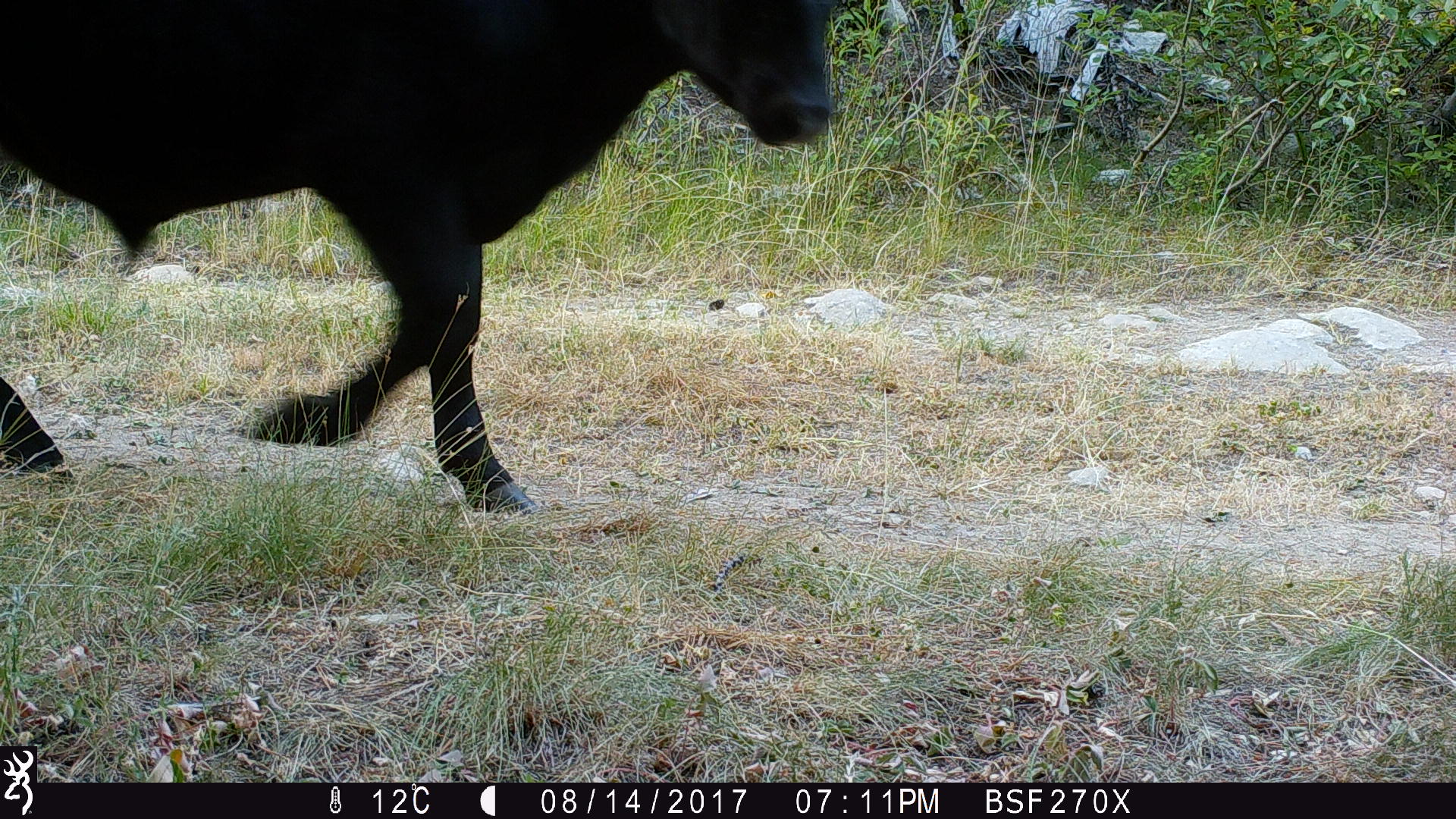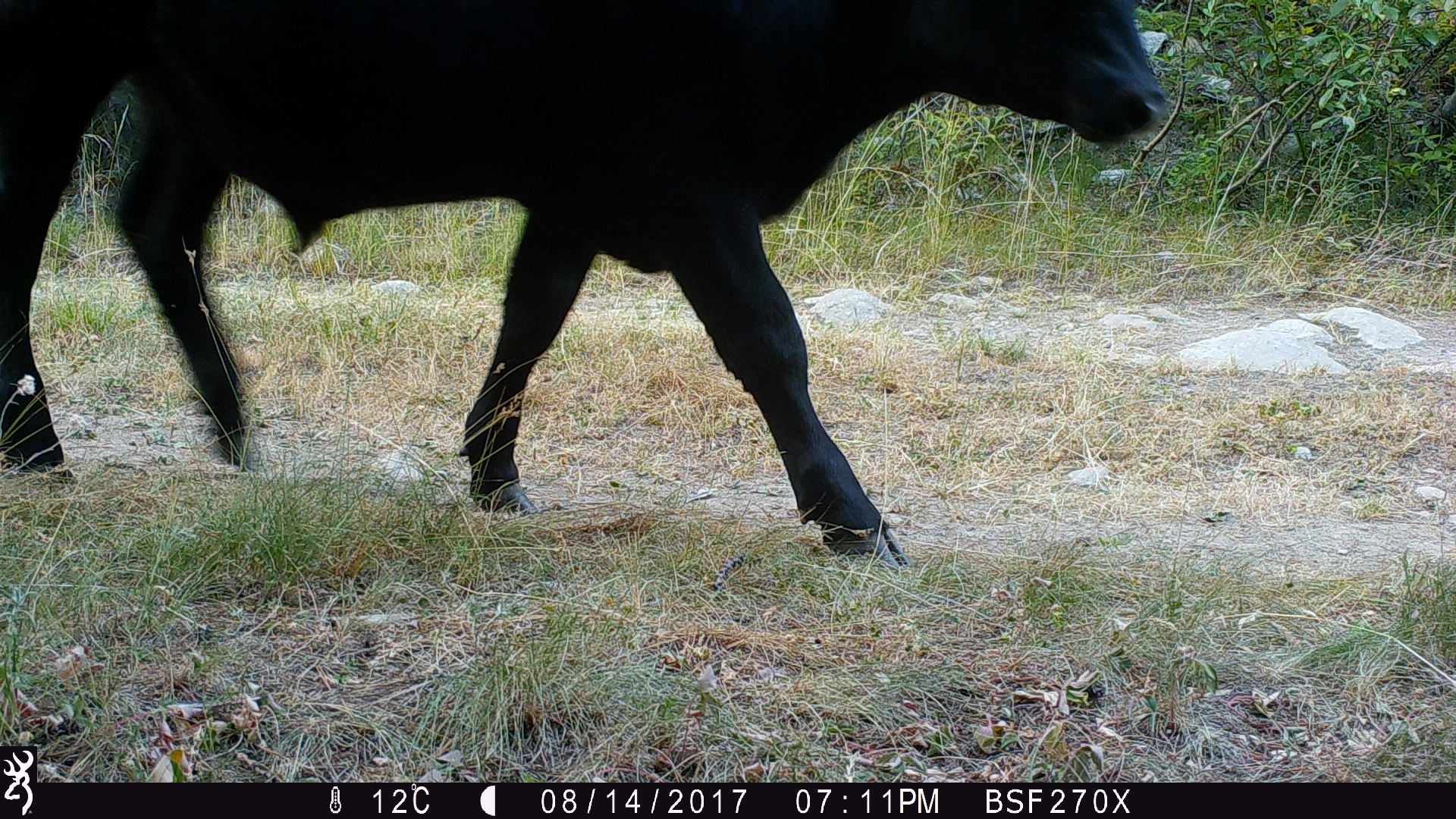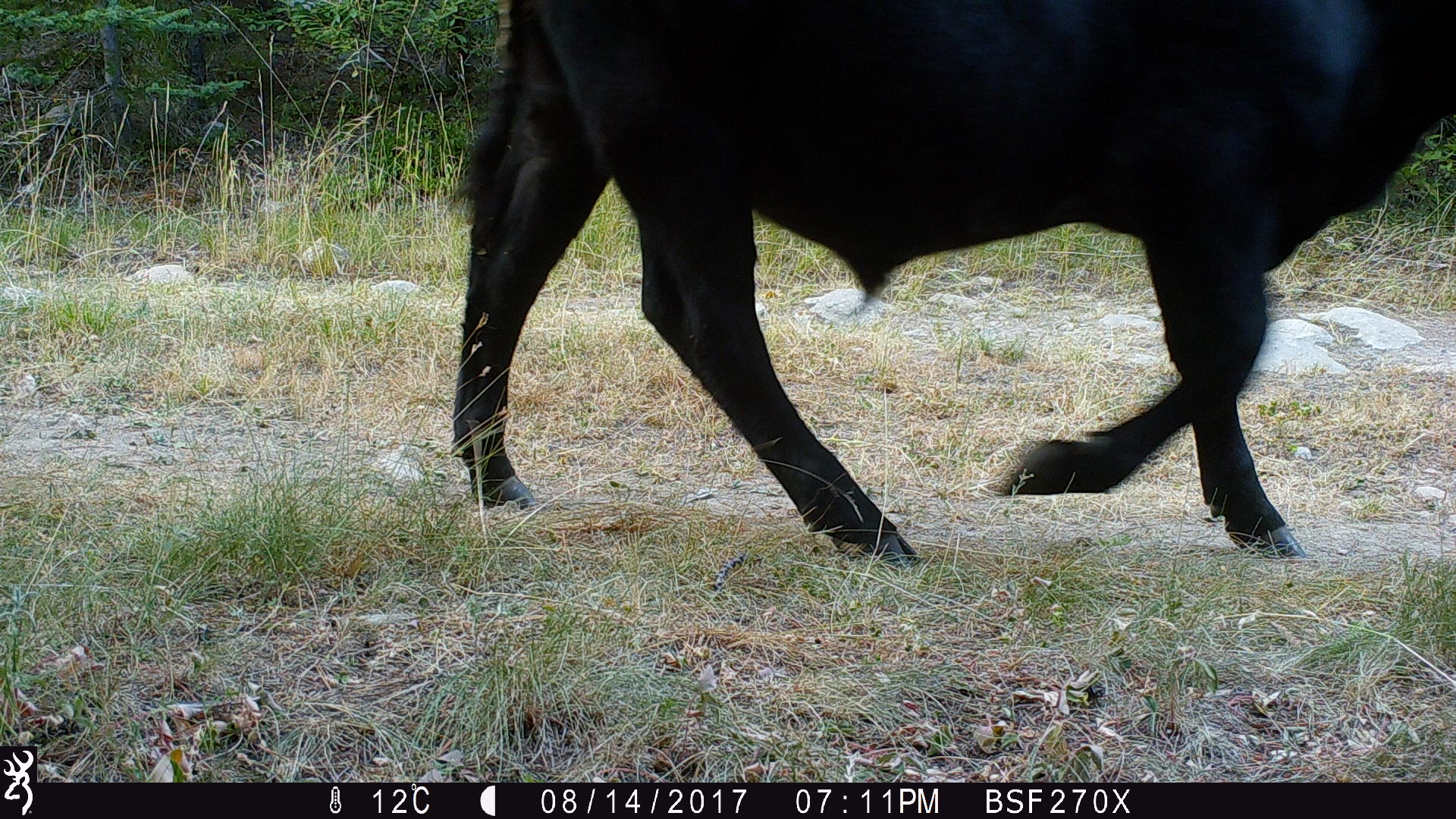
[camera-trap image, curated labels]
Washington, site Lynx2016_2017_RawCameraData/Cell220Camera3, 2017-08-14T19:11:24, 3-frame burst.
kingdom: Animalia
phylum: Chordata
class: Mammalia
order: Artiodactyla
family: Bovidae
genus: Bos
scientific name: Bos taurus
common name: domestic cattle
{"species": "domestic cattle (Bos taurus)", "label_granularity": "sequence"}